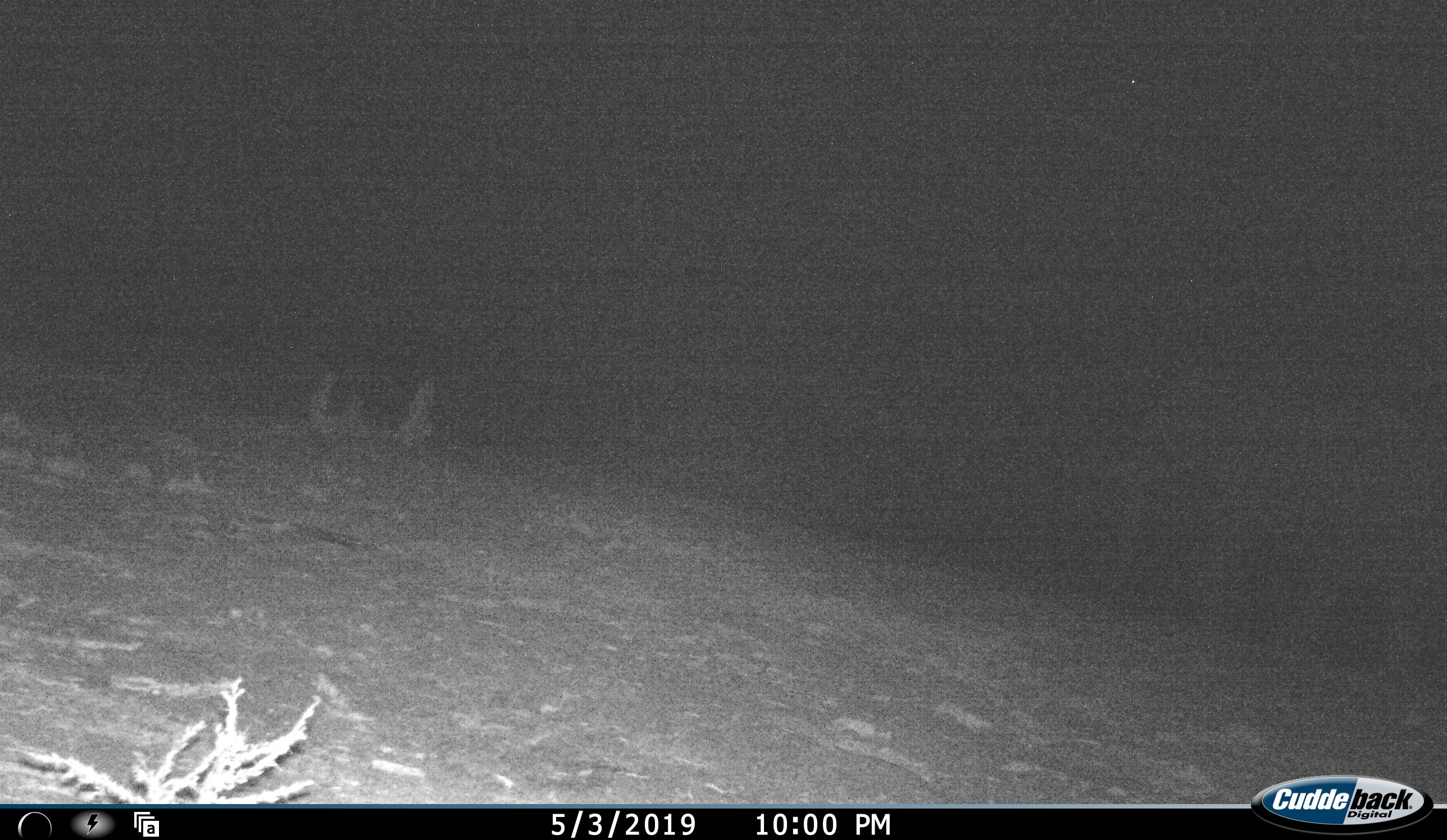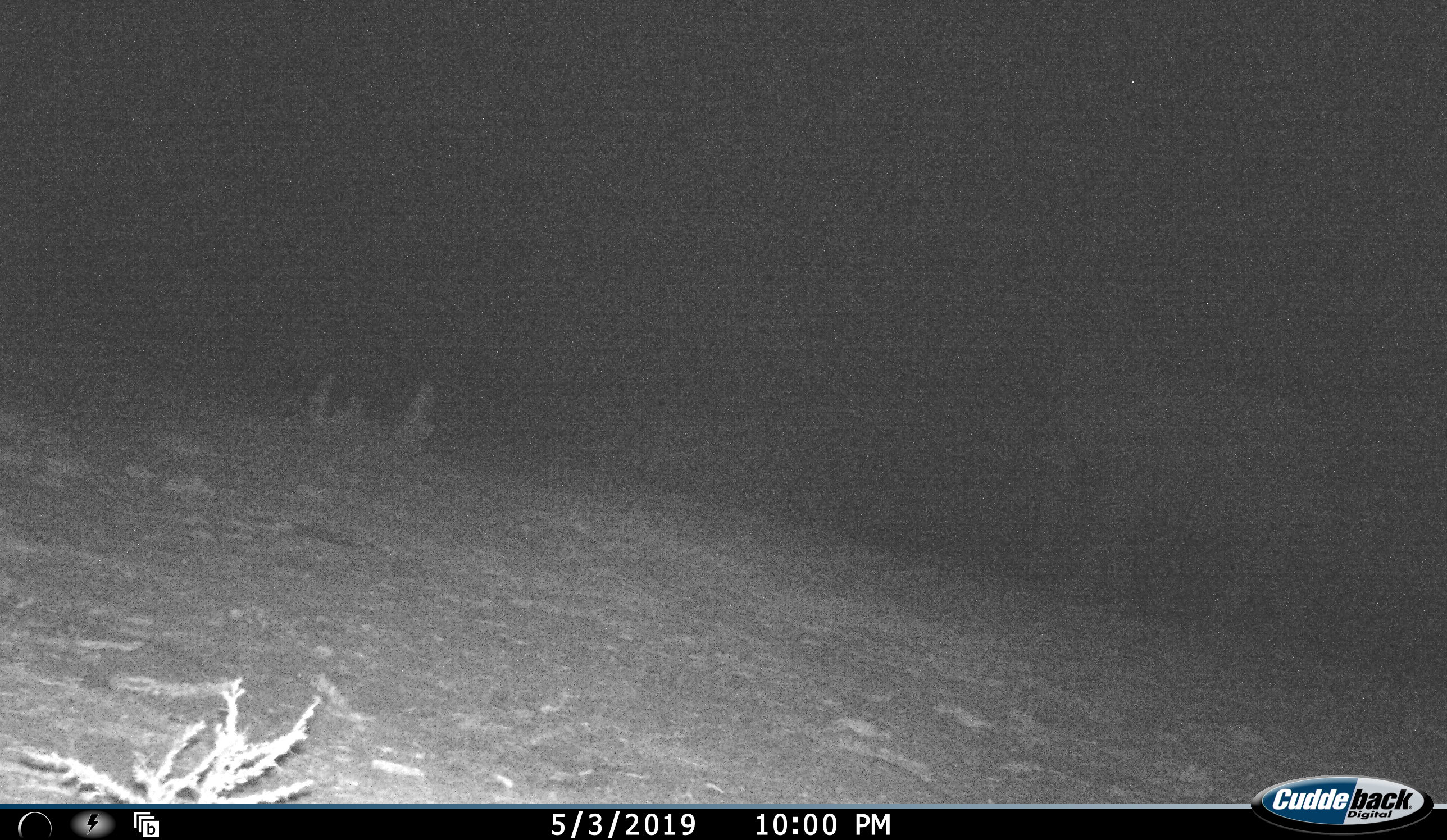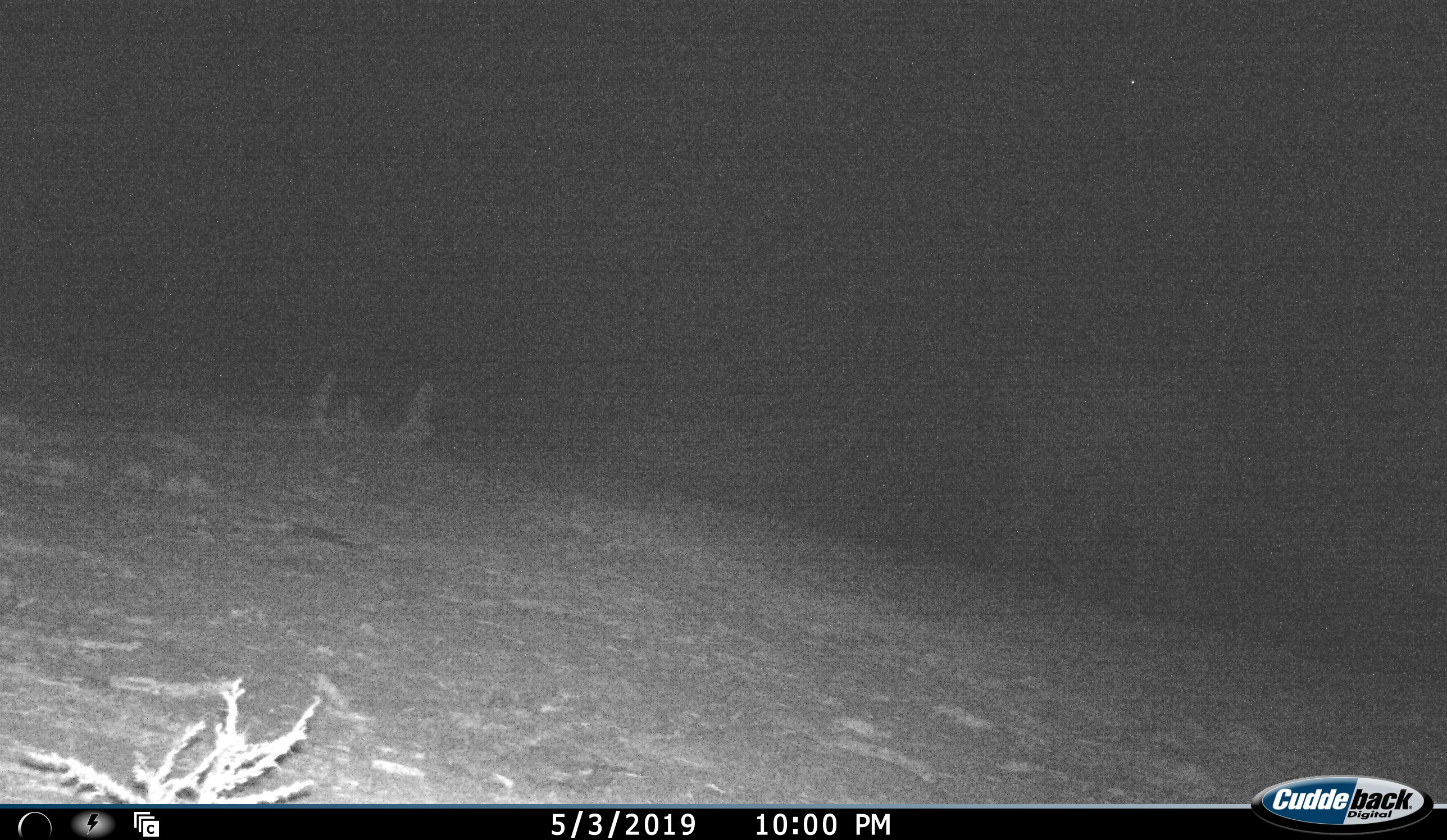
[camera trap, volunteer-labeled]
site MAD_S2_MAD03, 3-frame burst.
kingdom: Animalia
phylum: Chordata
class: Mammalia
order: Proboscidea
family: Elephantidae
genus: Loxodonta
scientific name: Loxodonta africana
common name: african bush elephant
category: elephant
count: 1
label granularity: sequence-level